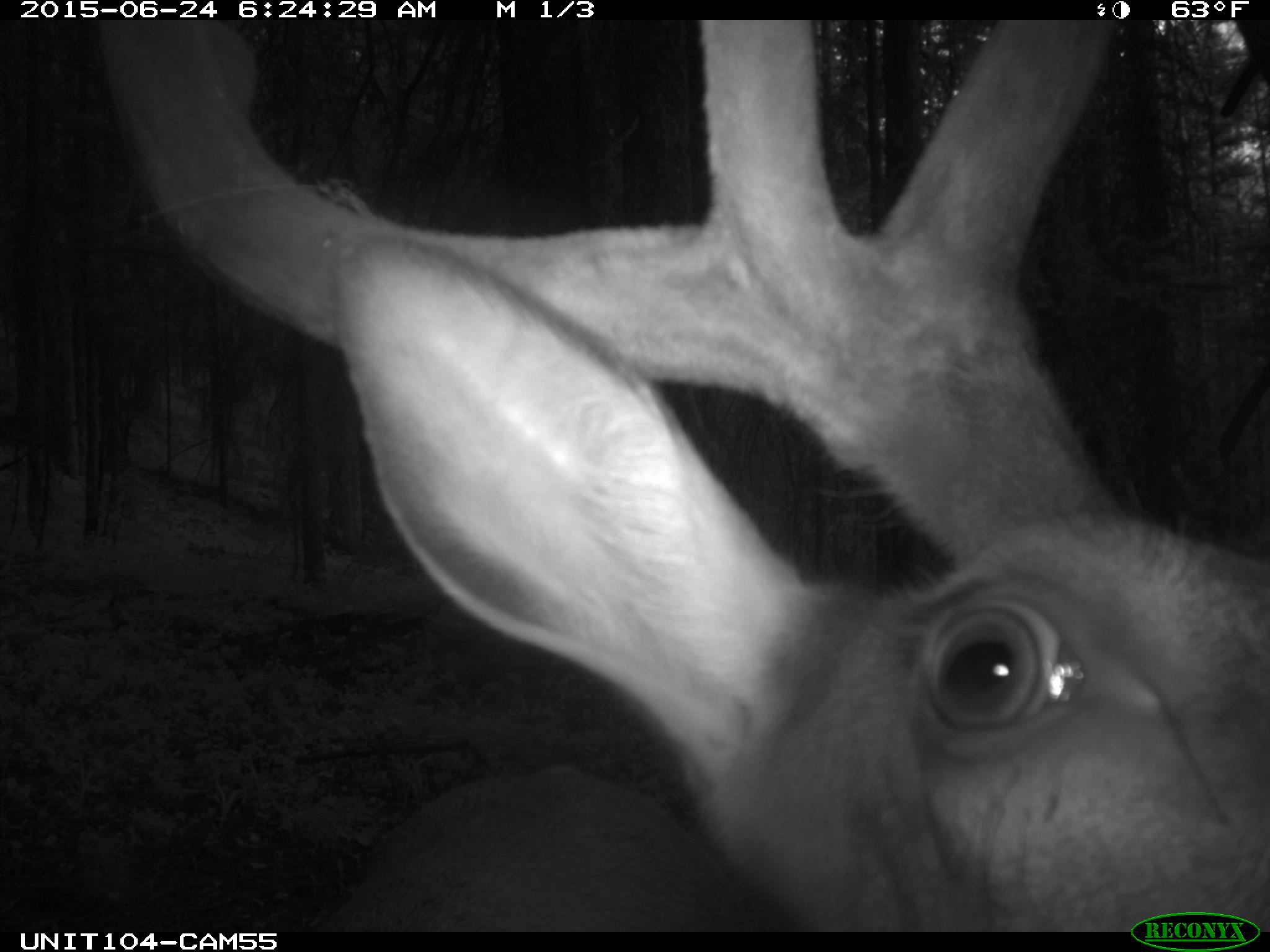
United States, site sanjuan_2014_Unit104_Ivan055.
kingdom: Animalia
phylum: Chordata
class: Mammalia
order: Artiodactyla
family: Cervidae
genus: Cervus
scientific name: Cervus elaphus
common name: red deer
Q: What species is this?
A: Cervus elaphus (red deer).